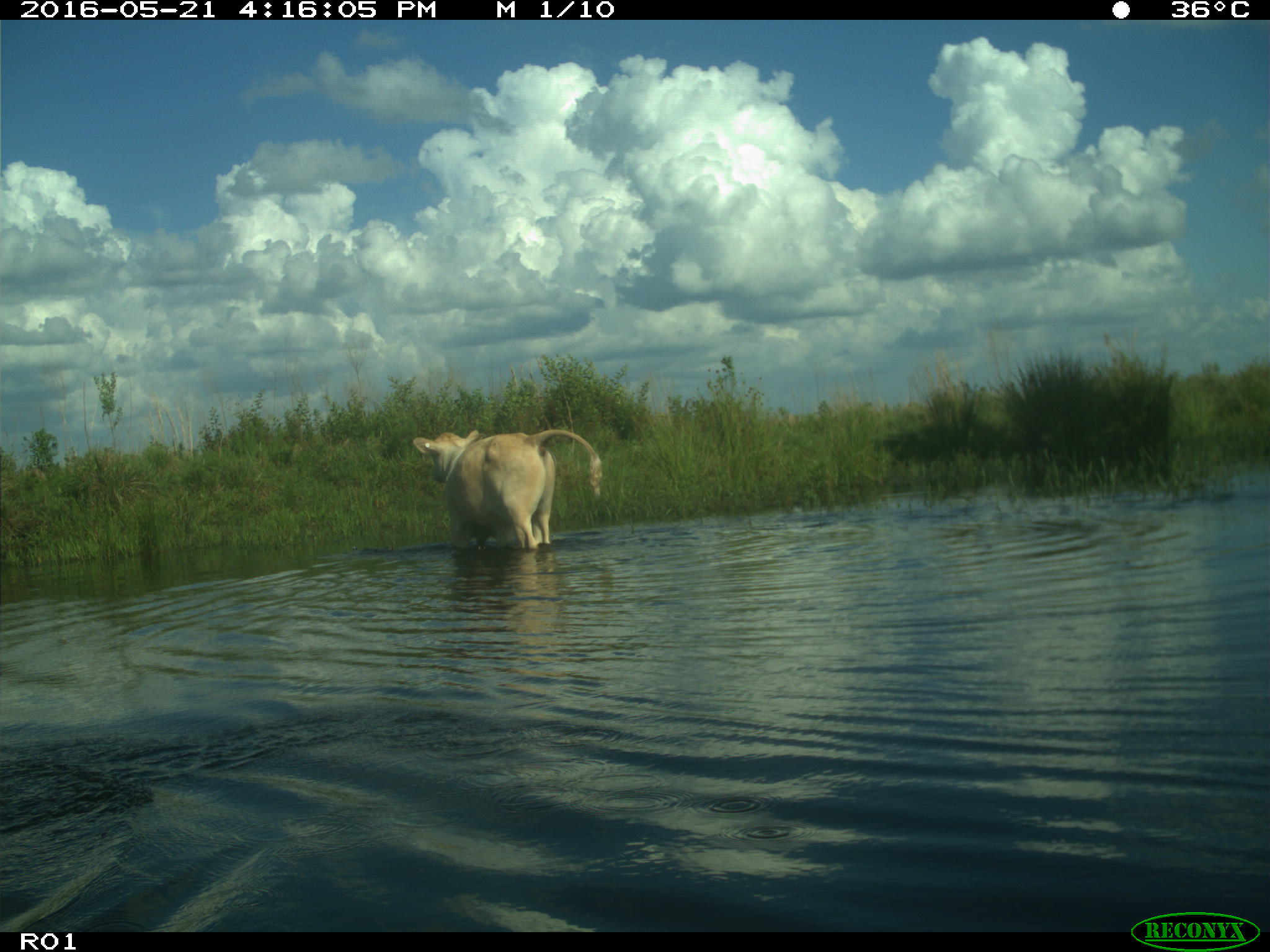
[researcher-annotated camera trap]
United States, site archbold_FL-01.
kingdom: Animalia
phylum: Chordata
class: Mammalia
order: Artiodactyla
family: Bovidae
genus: Bos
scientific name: Bos taurus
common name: domestic cow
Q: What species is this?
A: Bos taurus (domestic cow).